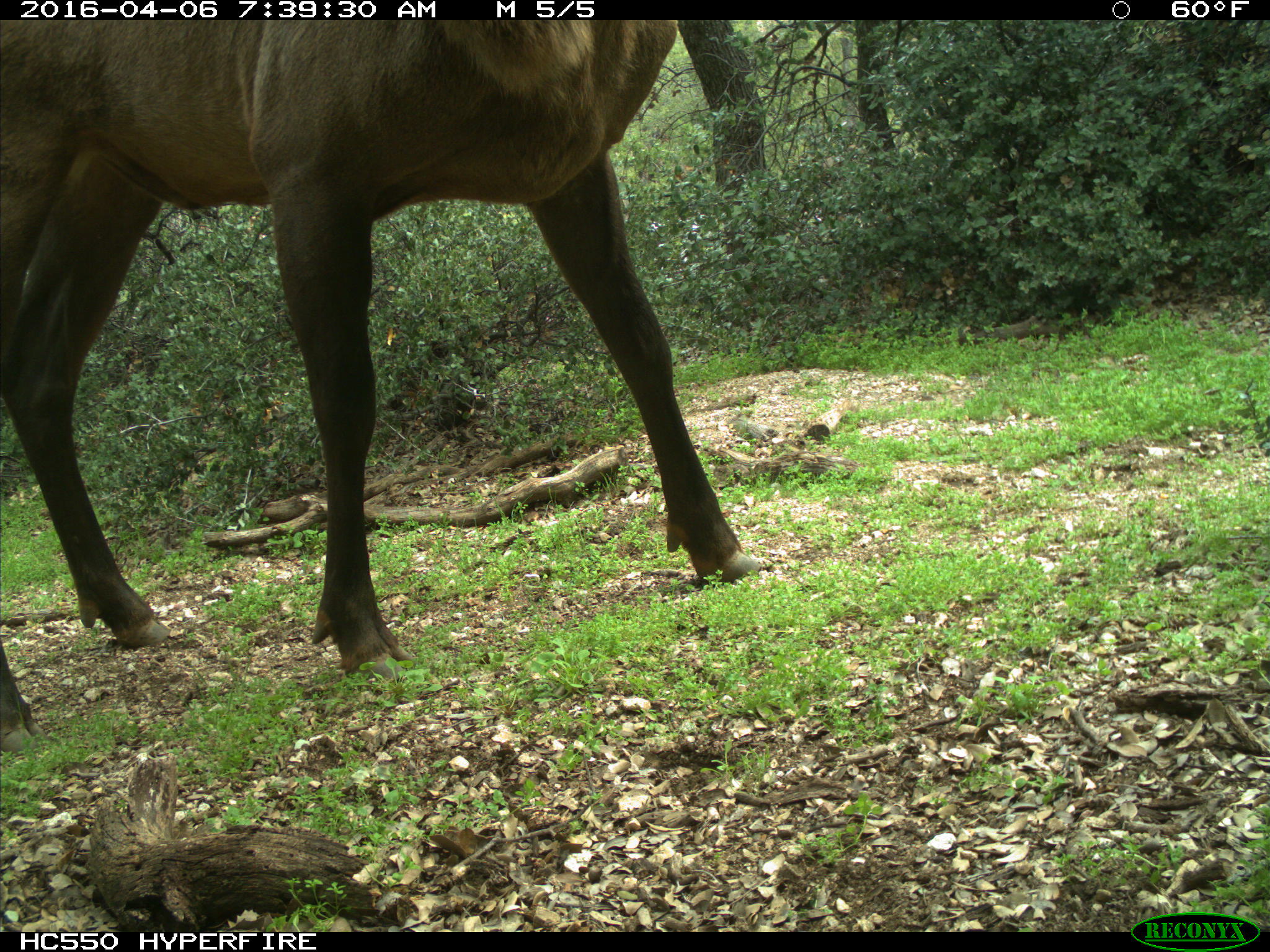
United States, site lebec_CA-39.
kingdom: Animalia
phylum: Chordata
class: Mammalia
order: Artiodactyla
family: Cervidae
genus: Cervus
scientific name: Cervus canadensis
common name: elk